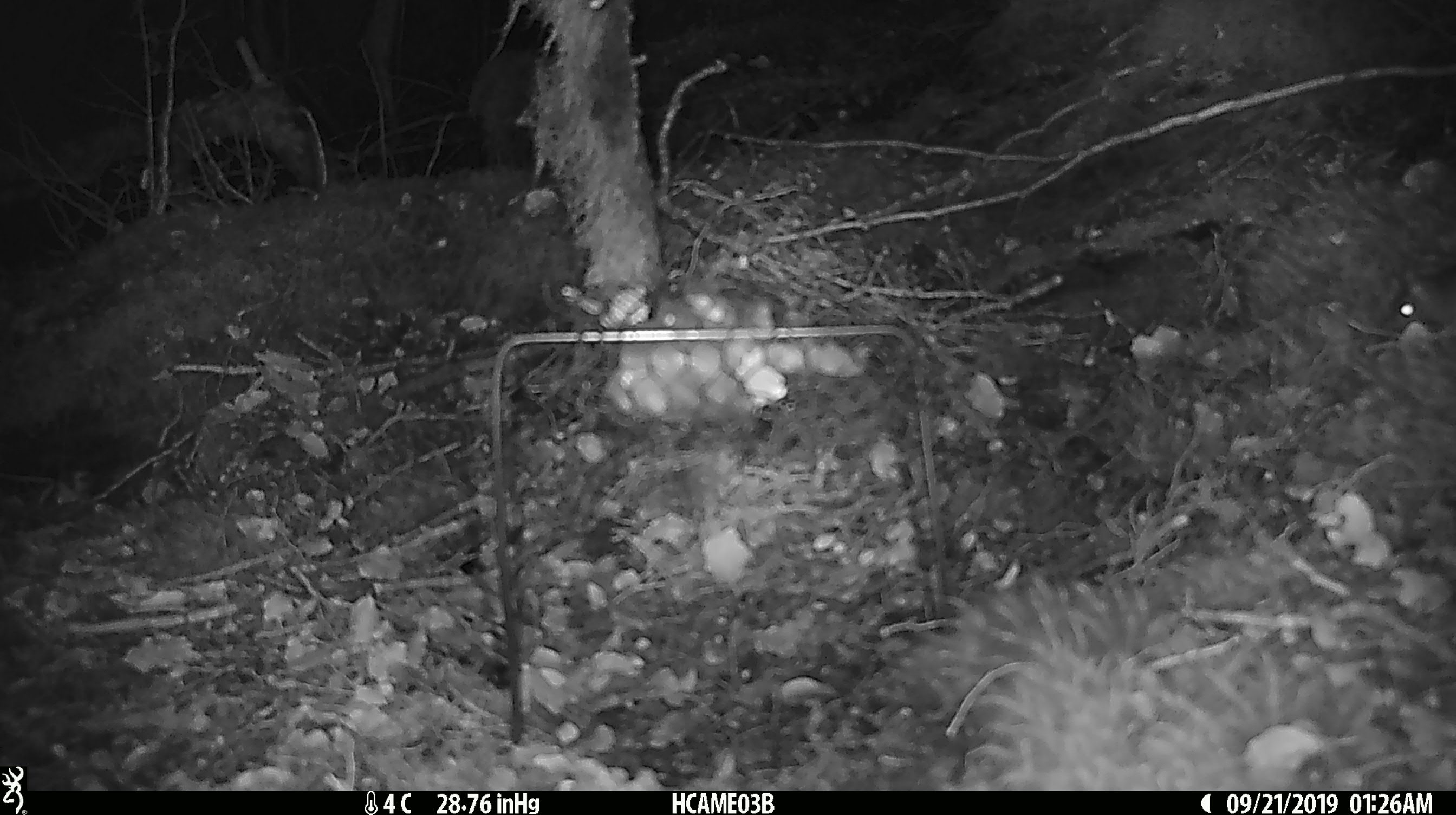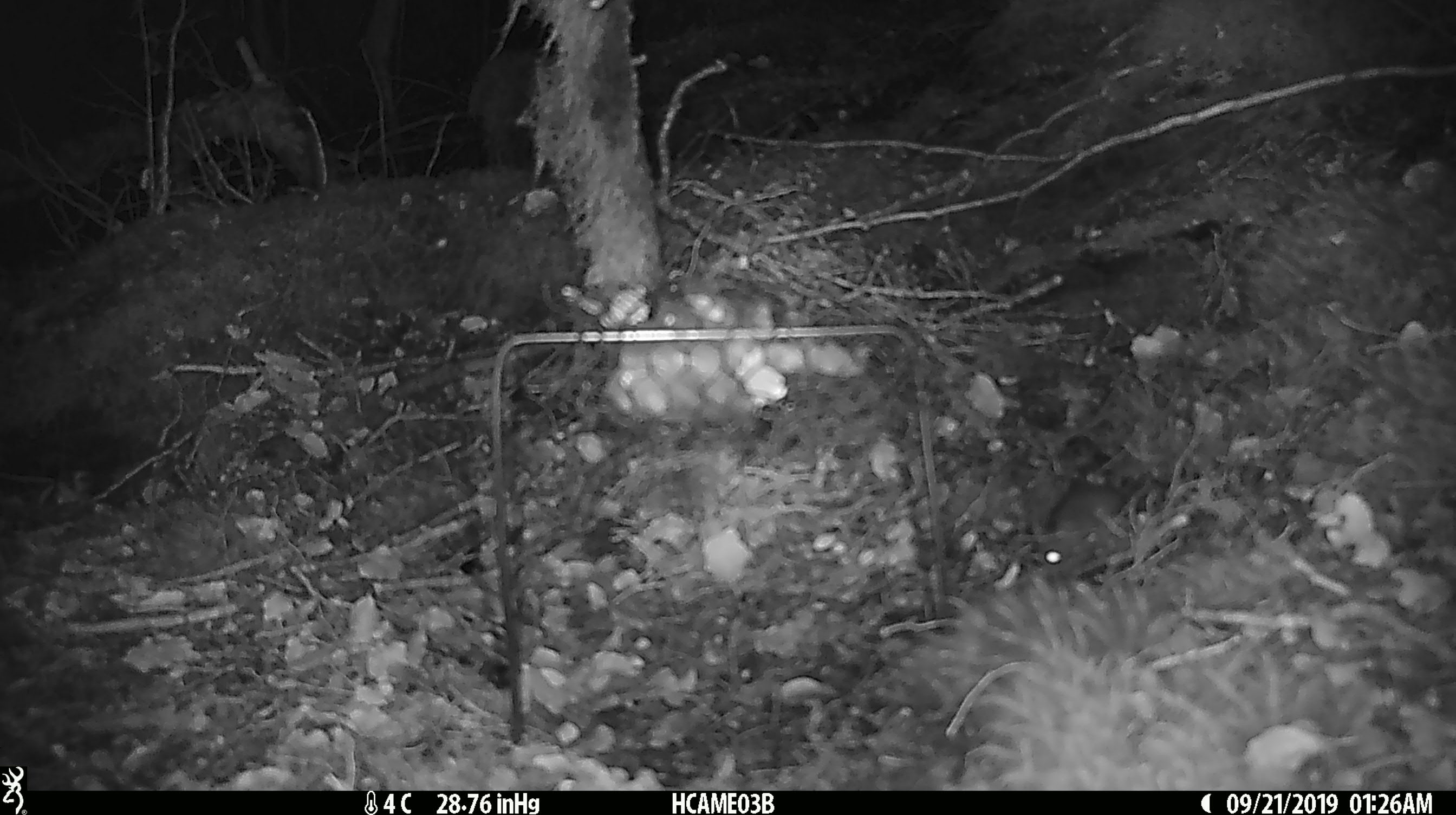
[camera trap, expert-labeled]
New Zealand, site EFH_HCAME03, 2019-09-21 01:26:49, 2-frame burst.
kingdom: Animalia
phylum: Chordata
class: Mammalia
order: Rodentia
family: Muridae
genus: Mus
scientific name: Mus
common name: mouse